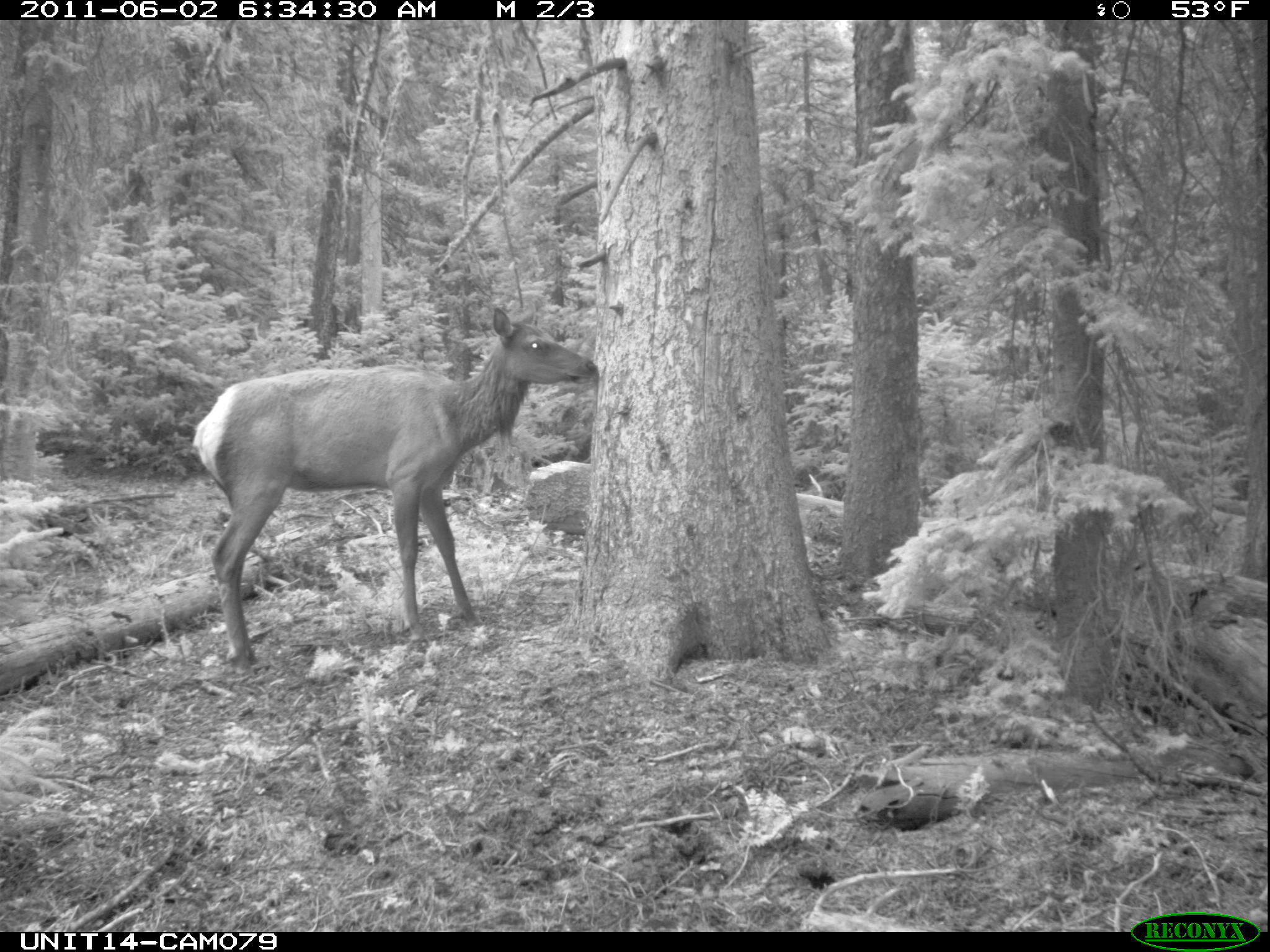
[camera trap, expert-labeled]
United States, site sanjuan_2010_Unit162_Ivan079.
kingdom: Animalia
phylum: Chordata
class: Mammalia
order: Artiodactyla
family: Cervidae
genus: Cervus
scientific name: Cervus elaphus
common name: red deer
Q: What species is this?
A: Cervus elaphus (red deer).